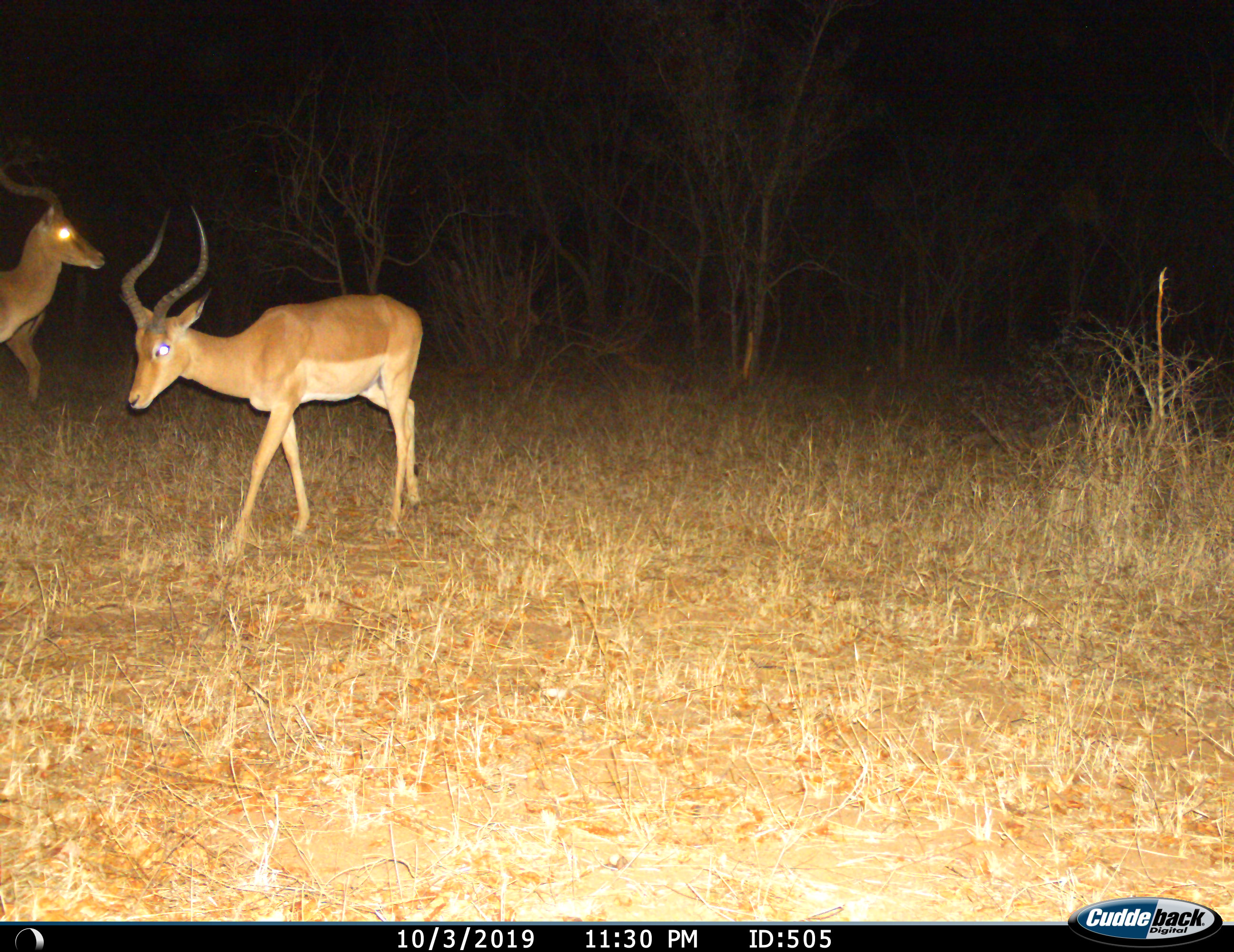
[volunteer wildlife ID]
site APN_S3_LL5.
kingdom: Animalia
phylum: Chordata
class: Mammalia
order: Artiodactyla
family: Bovidae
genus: Aepyceros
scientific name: Aepyceros melampus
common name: impala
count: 2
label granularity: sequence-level